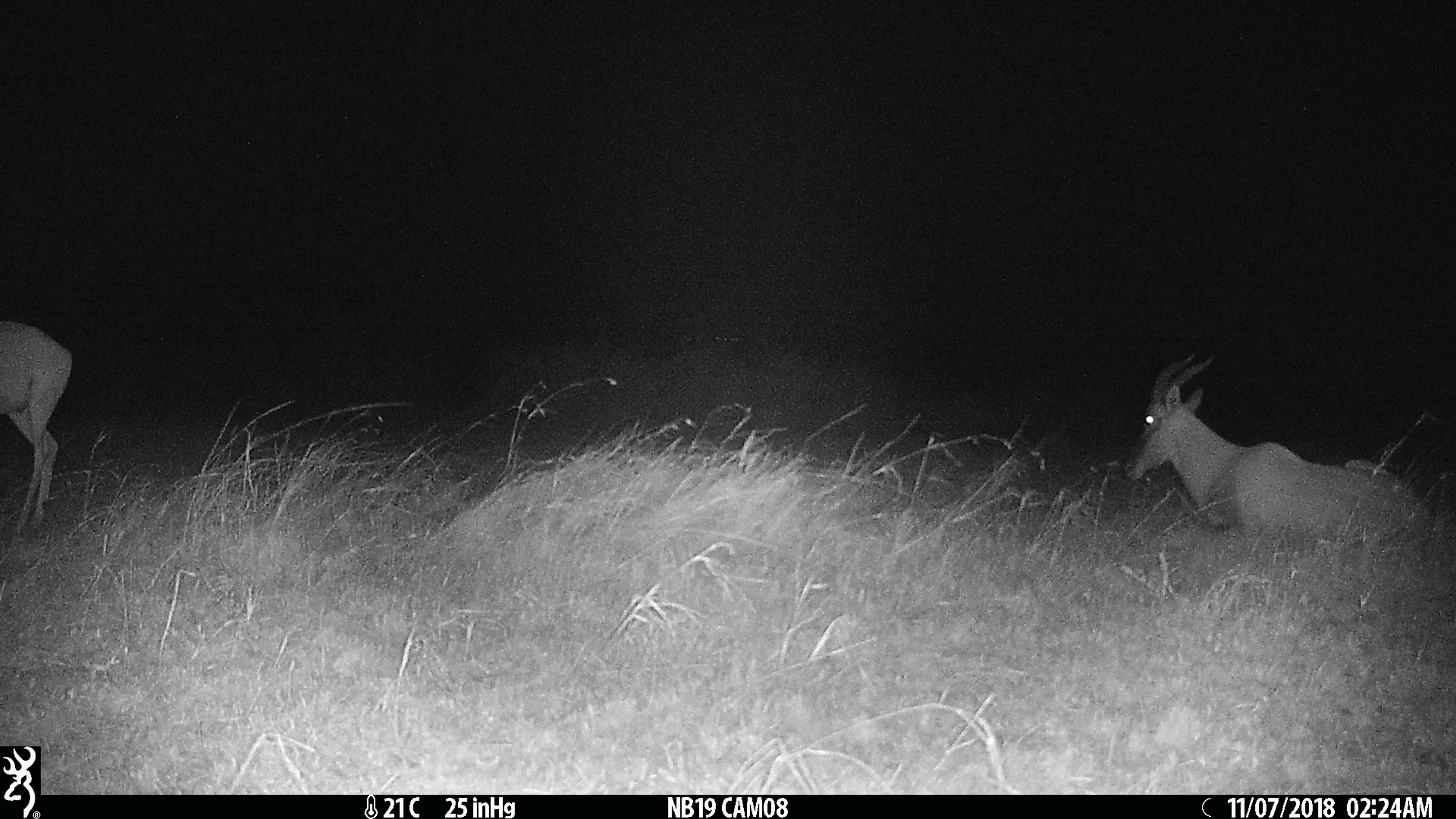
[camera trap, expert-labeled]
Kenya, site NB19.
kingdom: Animalia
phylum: Chordata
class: Mammalia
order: Artiodactyla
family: Bovidae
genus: Aepyceros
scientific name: Aepyceros melampus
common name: impala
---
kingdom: Animalia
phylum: Chordata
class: Mammalia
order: Artiodactyla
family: Bovidae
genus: Damaliscus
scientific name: Damaliscus lunatus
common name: topi